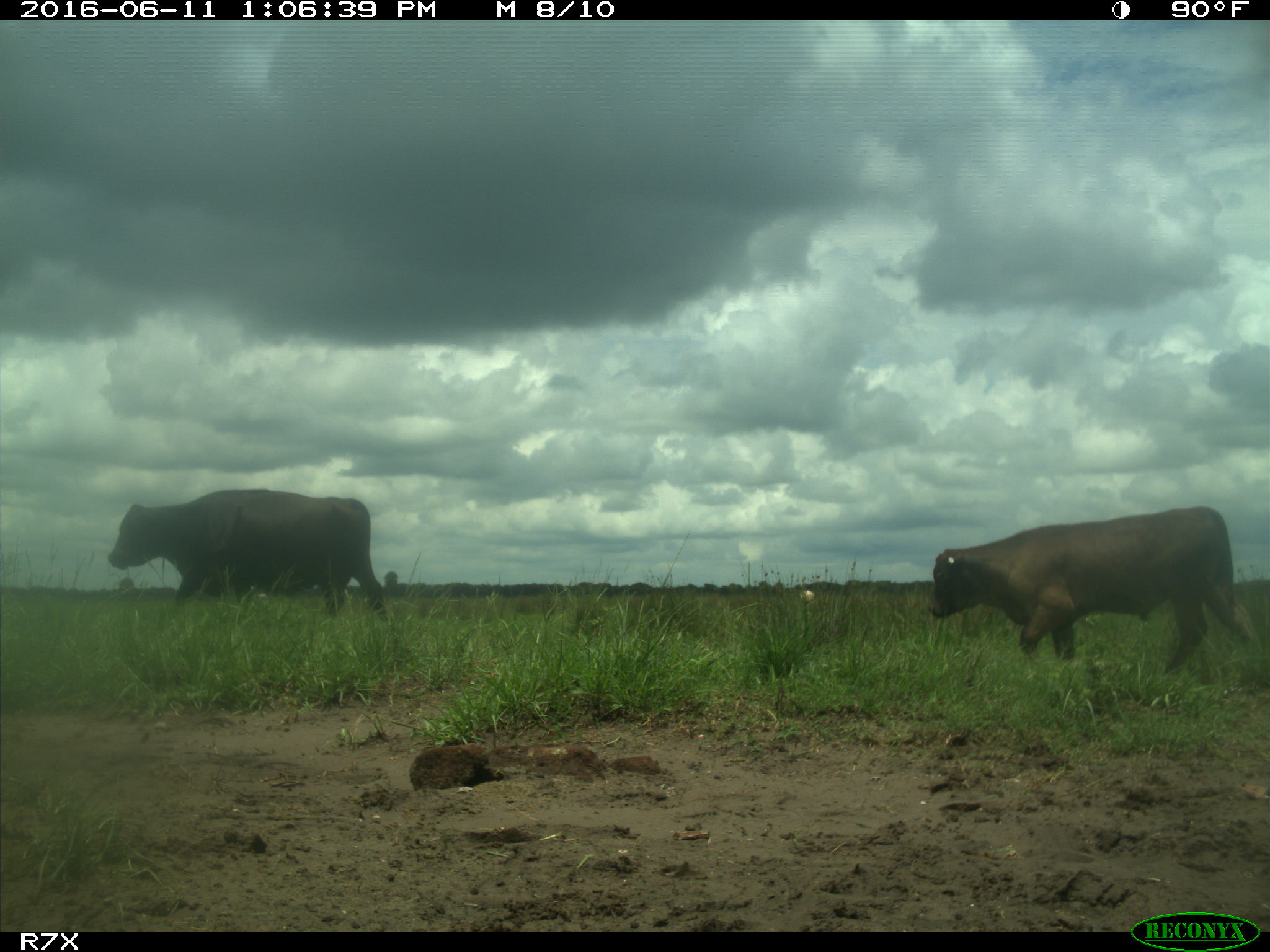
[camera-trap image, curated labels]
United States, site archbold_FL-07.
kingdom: Animalia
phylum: Chordata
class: Mammalia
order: Artiodactyla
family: Bovidae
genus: Bos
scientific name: Bos taurus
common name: domestic cow